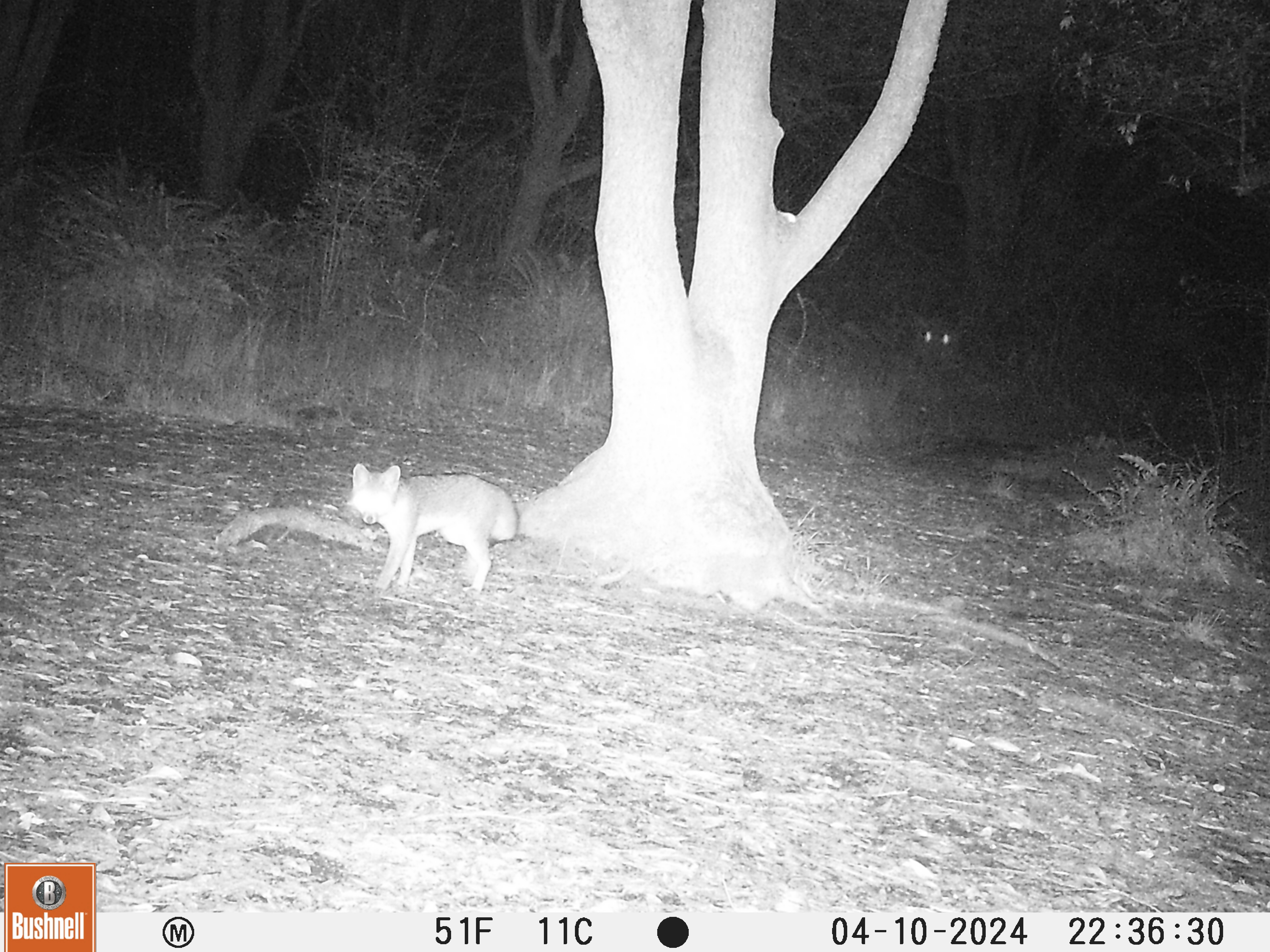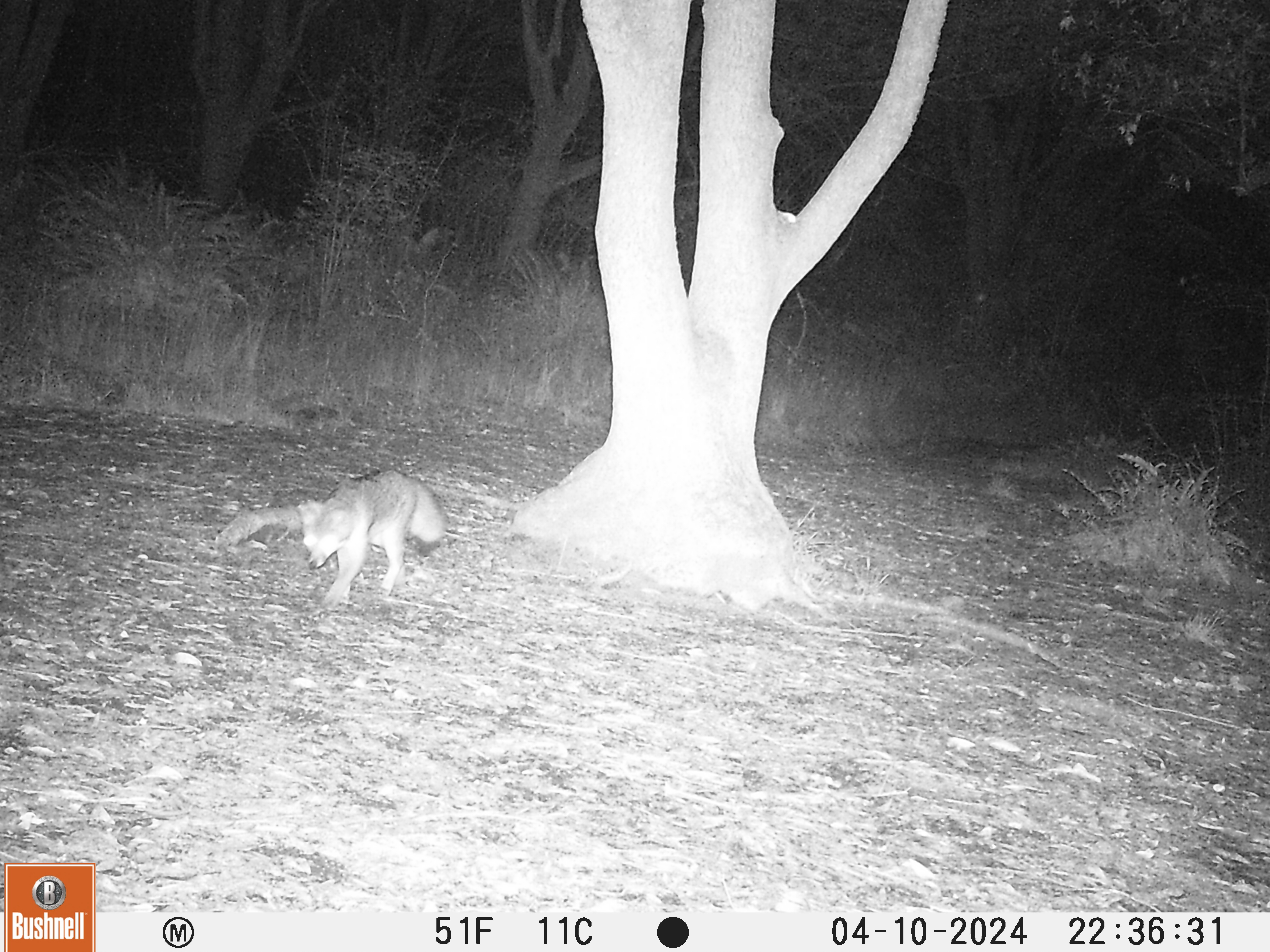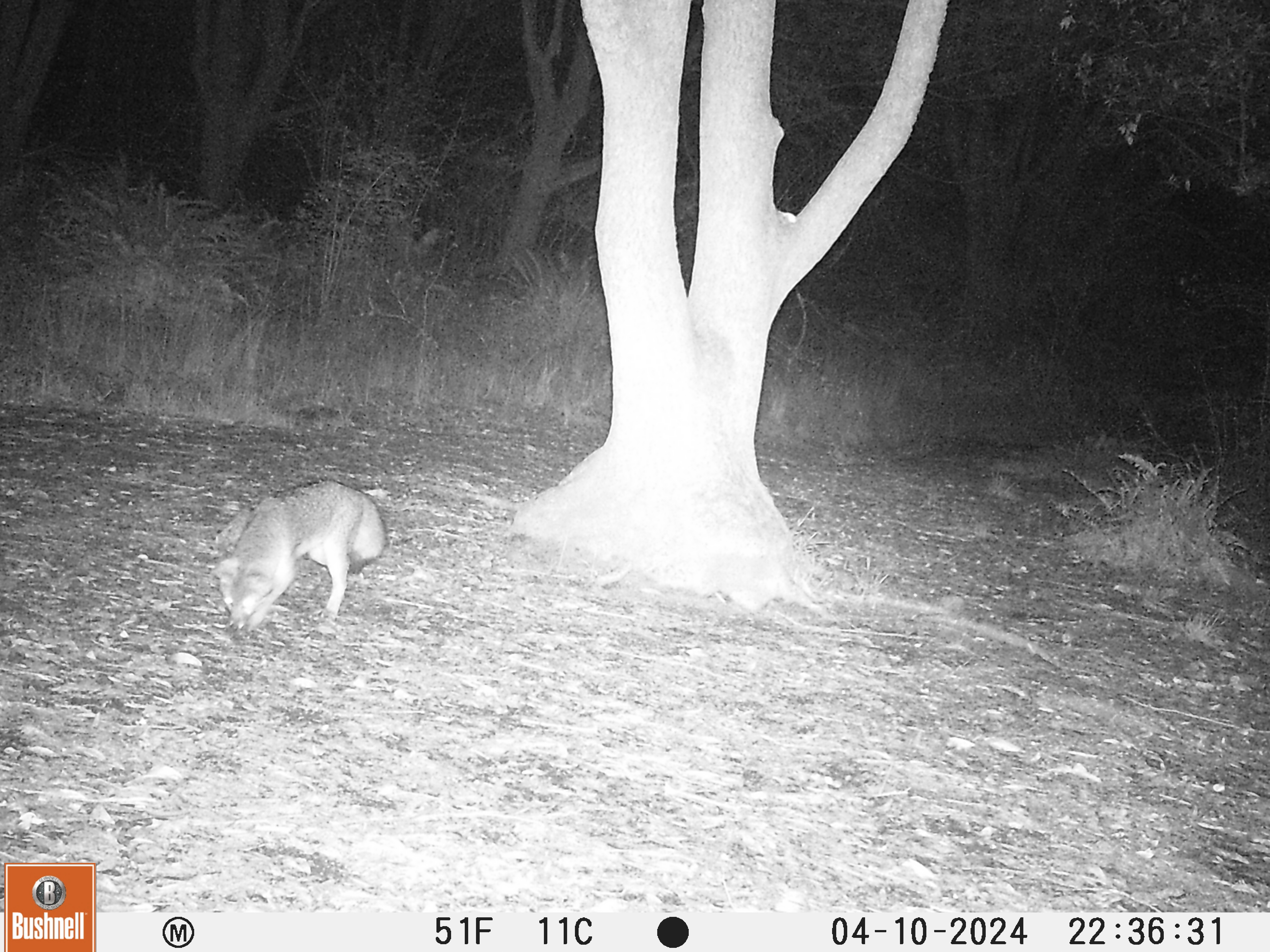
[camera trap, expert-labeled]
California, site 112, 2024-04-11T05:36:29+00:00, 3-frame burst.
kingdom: Animalia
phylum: Chordata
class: Mammalia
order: Carnivora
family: Canidae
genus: Urocyon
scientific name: Urocyon cinereoargenteus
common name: gray fox